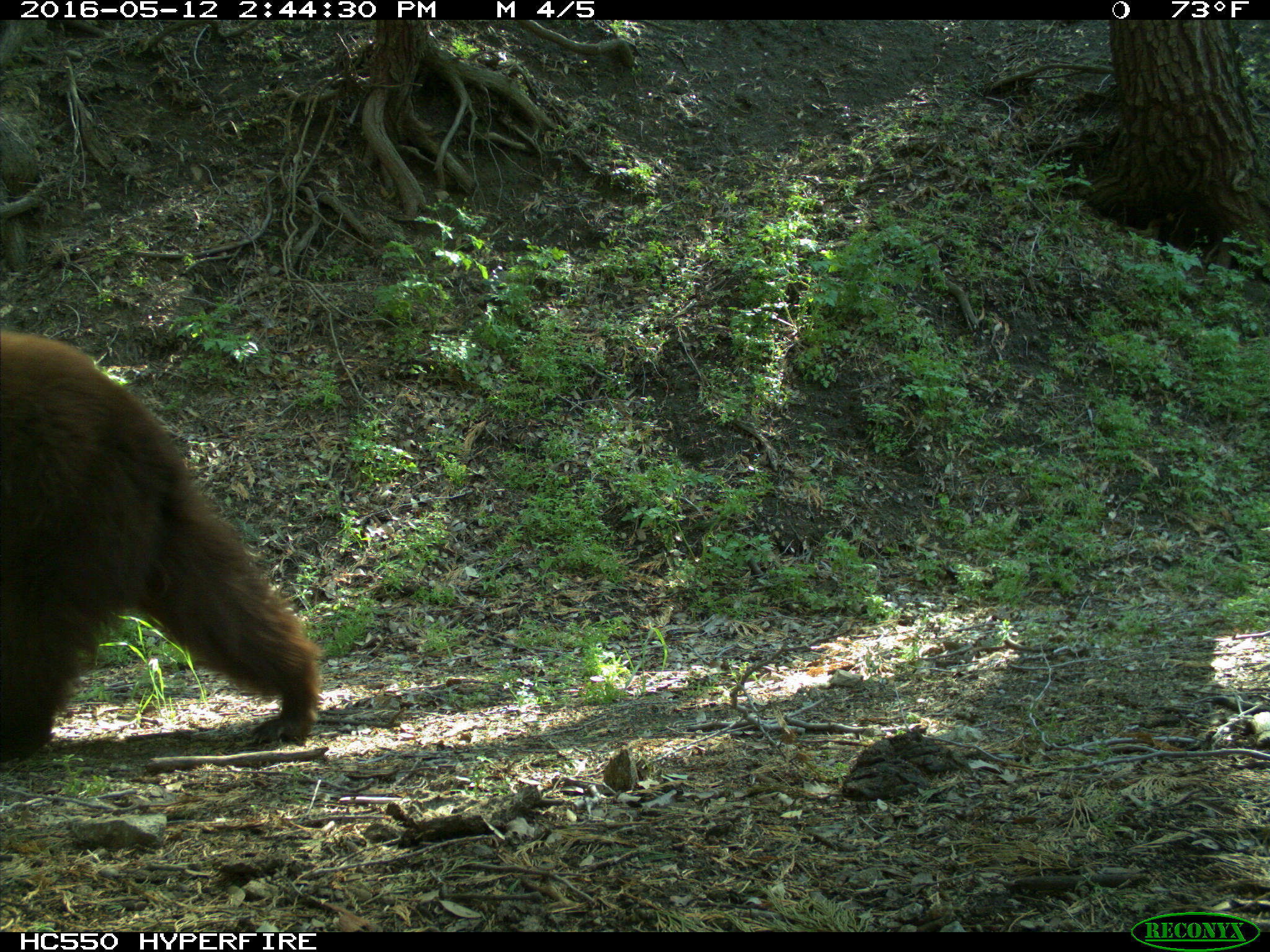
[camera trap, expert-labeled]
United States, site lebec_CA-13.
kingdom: Animalia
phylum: Chordata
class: Mammalia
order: Carnivora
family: Ursidae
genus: Ursus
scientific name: Ursus americanus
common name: american black bear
Ursus americanus (american black bear).